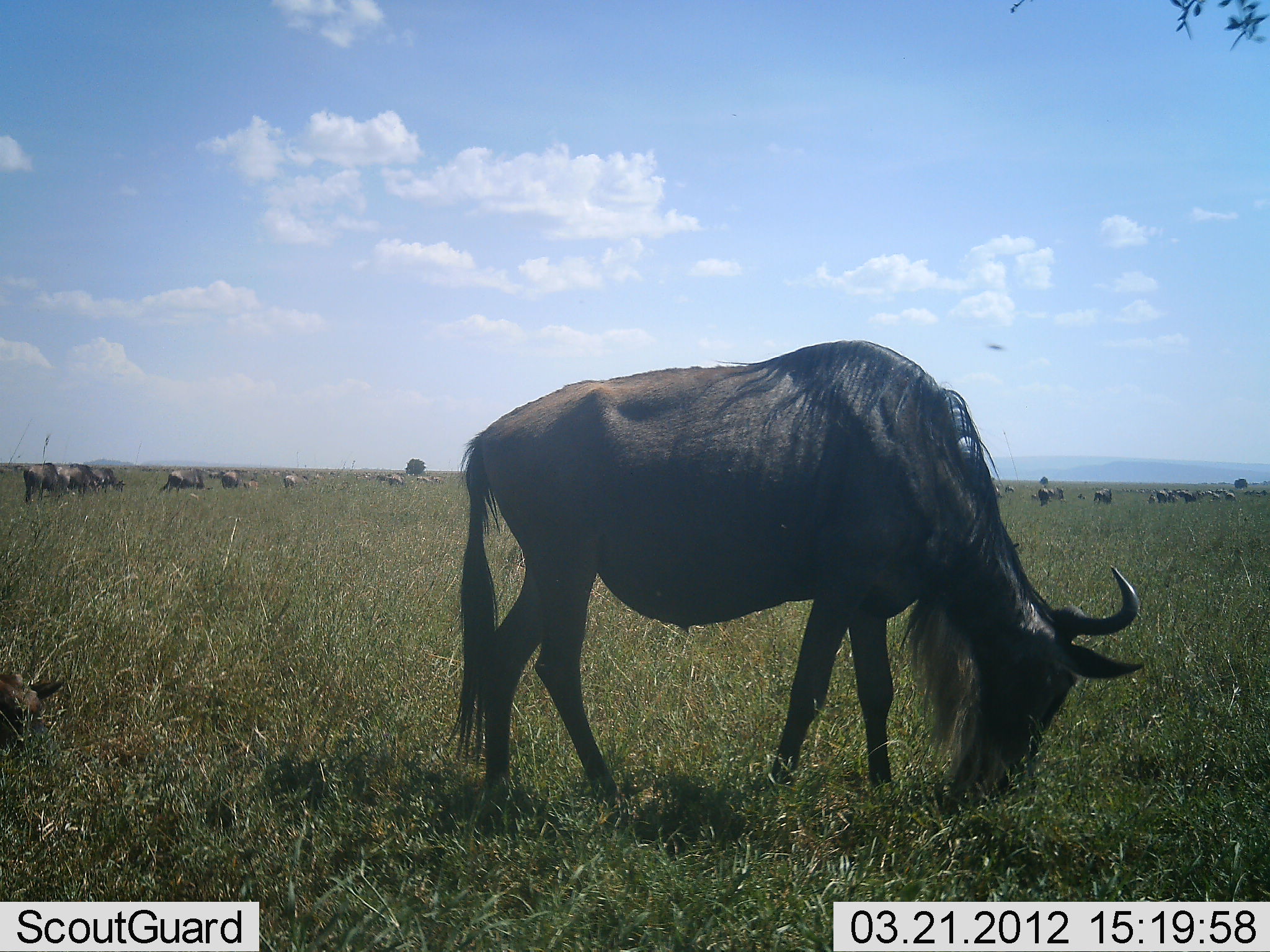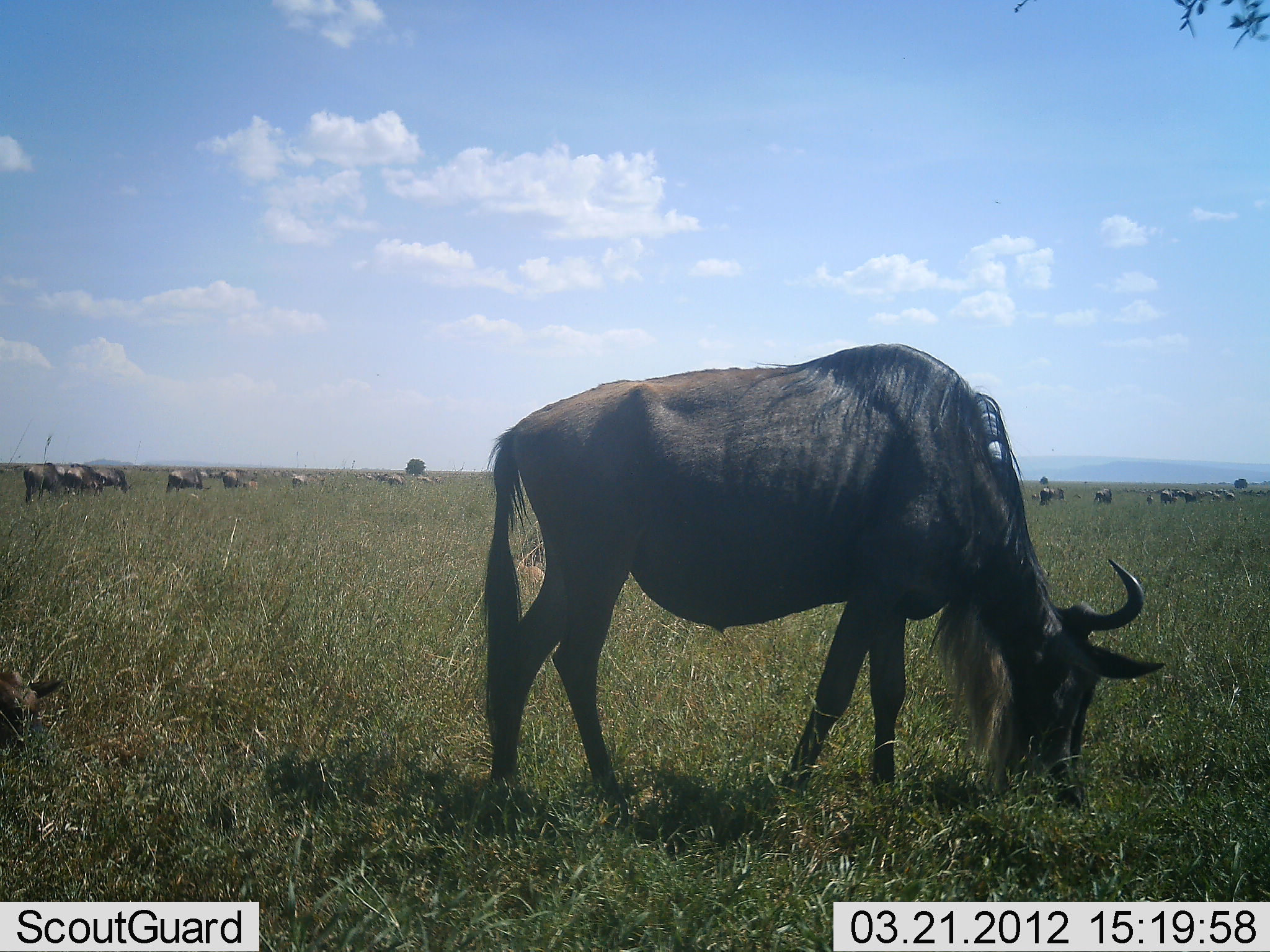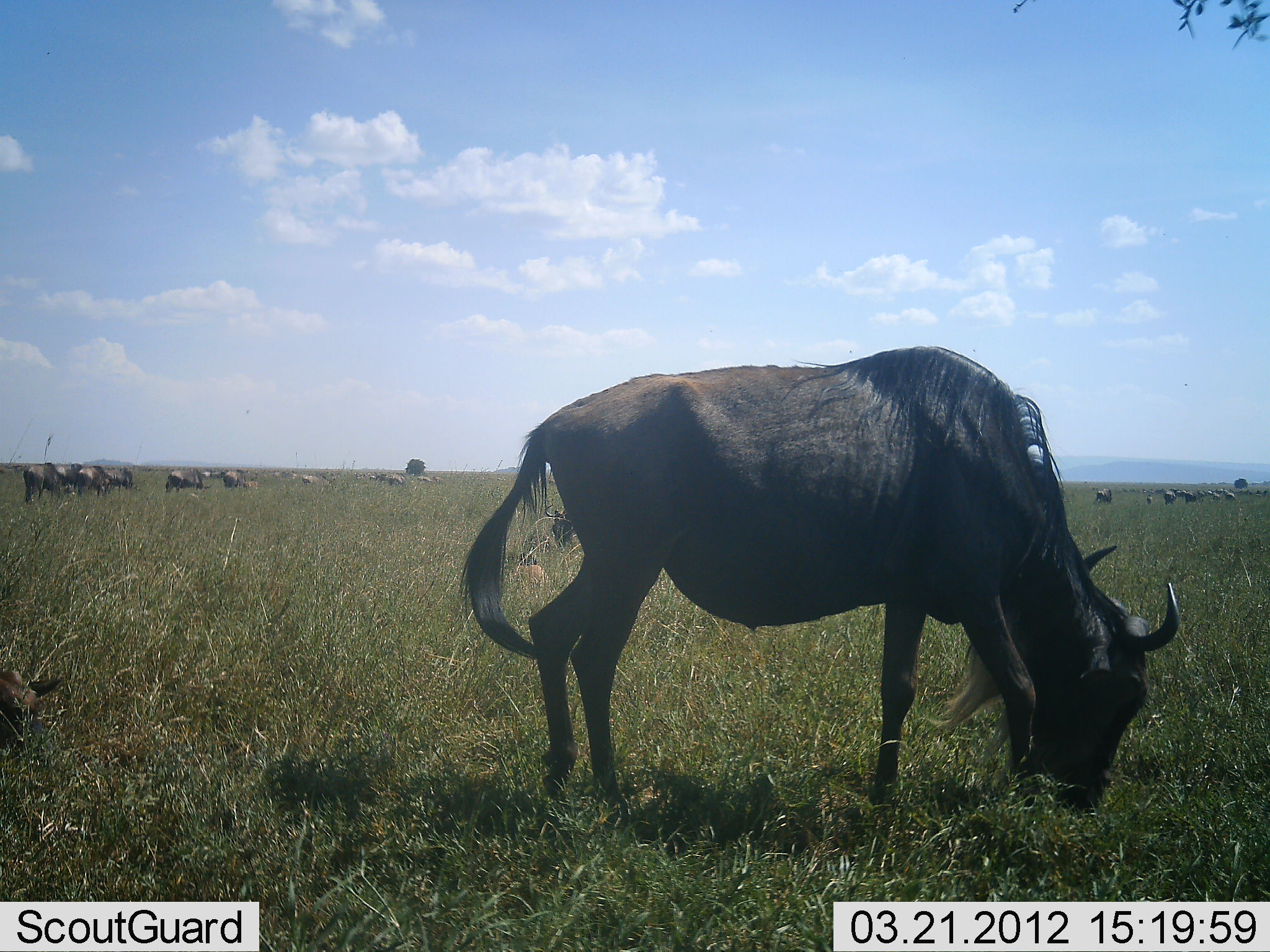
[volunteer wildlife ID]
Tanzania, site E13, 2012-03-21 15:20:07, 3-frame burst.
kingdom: Animalia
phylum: Chordata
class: Mammalia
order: Artiodactyla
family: Bovidae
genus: Connochaetes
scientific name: Connochaetes taurinus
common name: blue wildebeest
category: wildebeest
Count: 11-50.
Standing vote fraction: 37%.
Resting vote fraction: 4%.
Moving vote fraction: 41%.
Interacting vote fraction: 4%.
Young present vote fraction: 7%.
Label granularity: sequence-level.